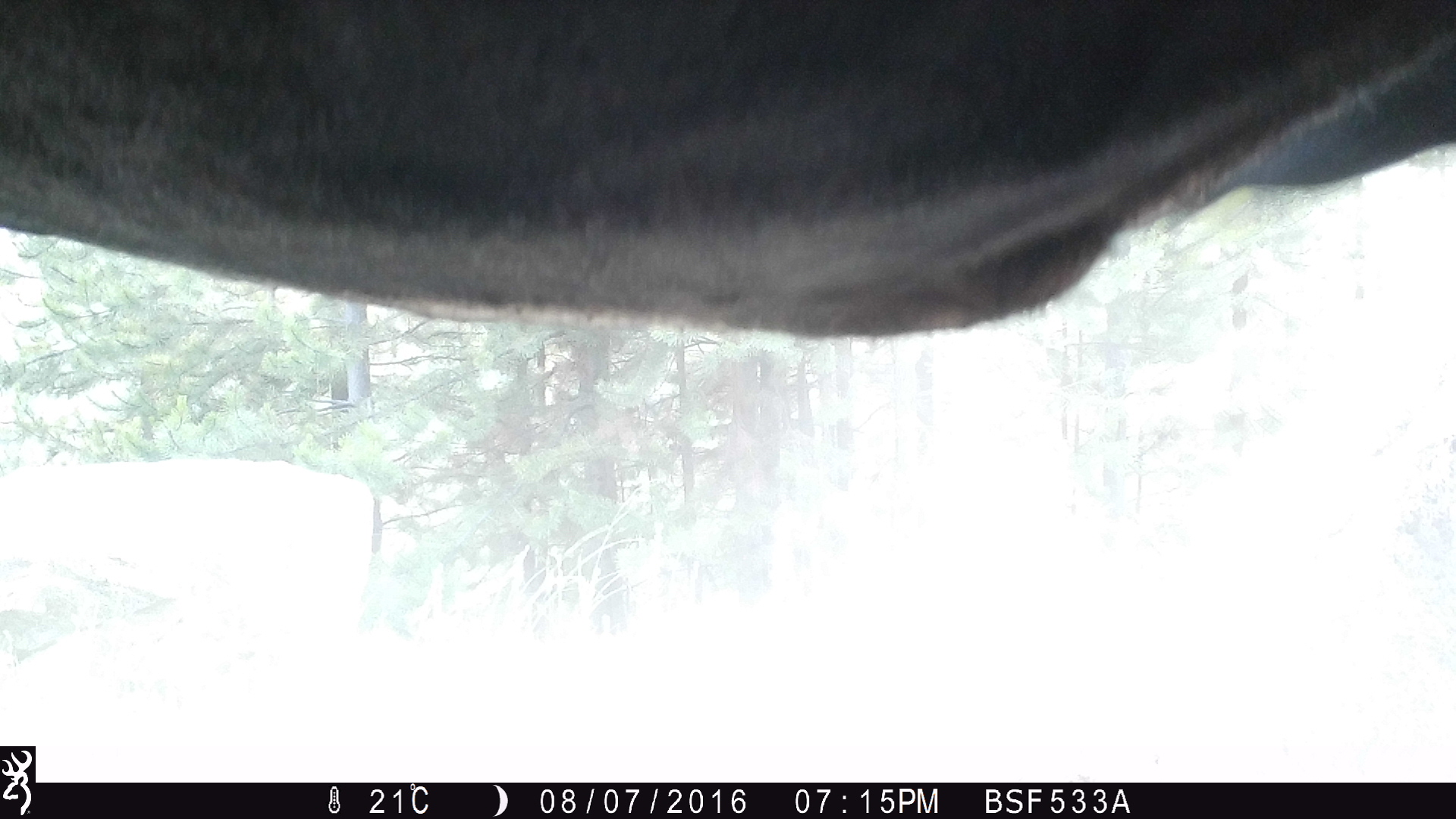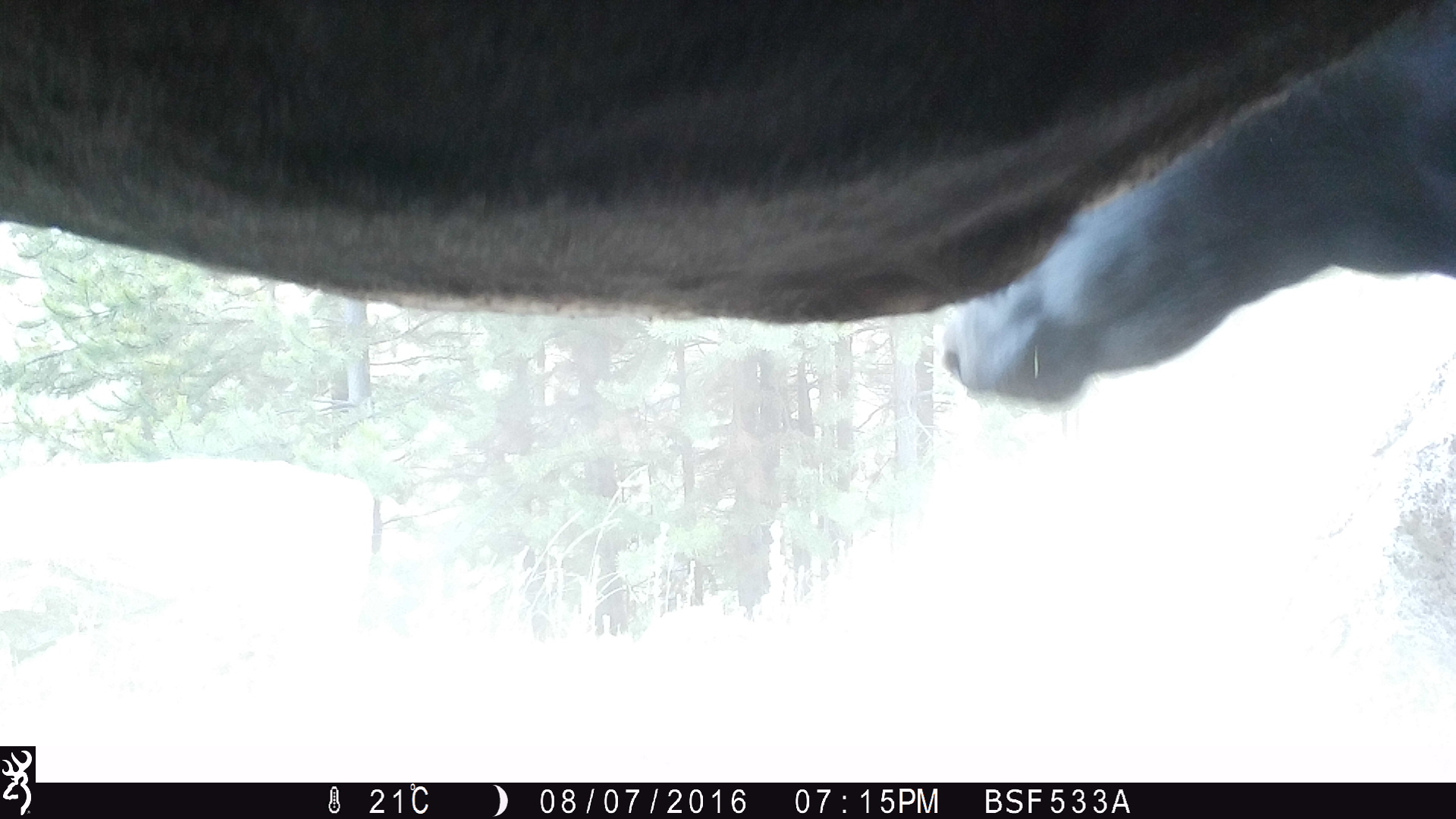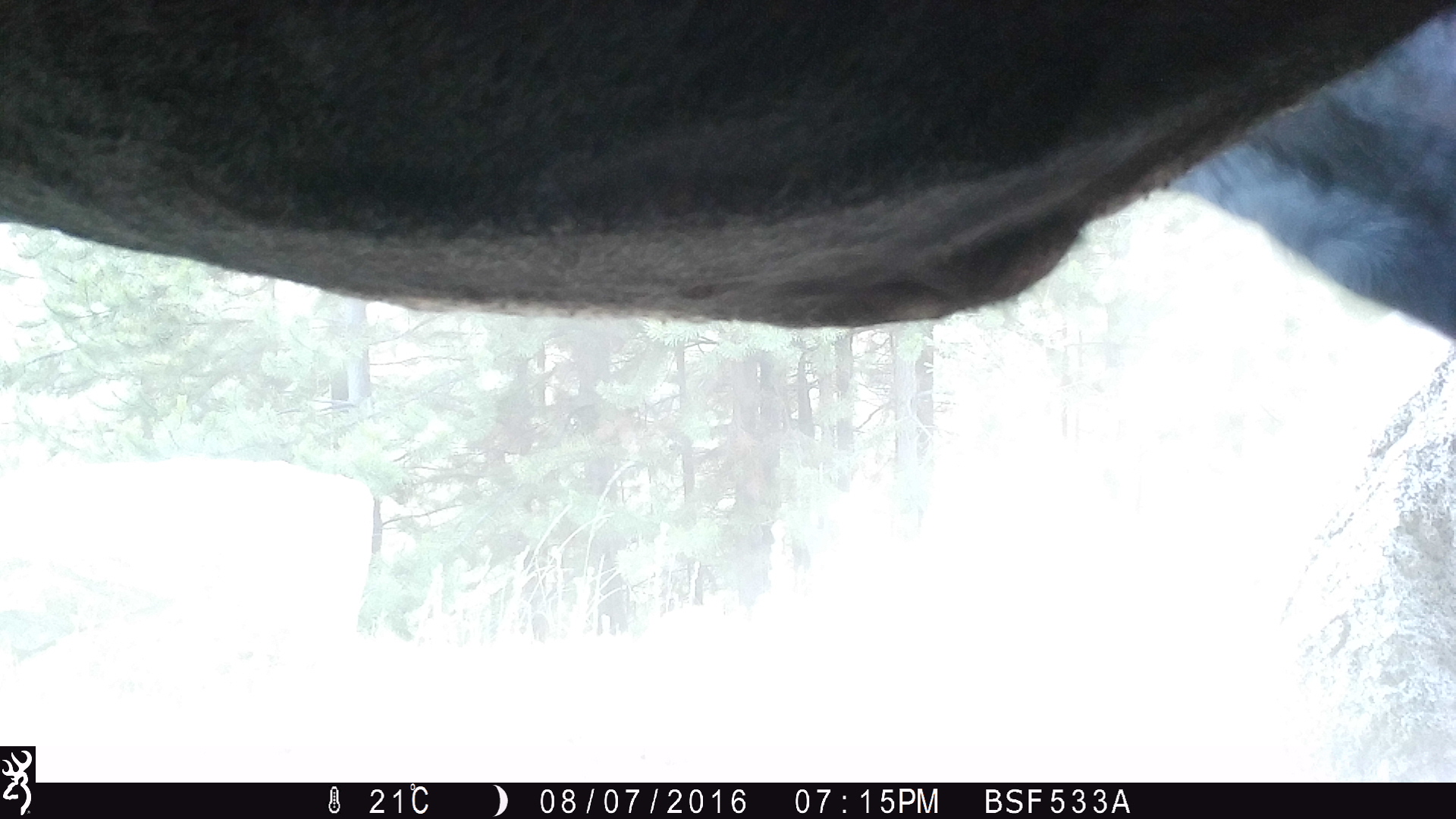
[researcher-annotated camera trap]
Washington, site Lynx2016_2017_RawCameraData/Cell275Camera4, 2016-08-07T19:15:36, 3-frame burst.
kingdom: Animalia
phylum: Chordata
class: Mammalia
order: Artiodactyla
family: Bovidae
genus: Bos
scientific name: Bos taurus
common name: domestic cattle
Domestic cattle (Bos taurus). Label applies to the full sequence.